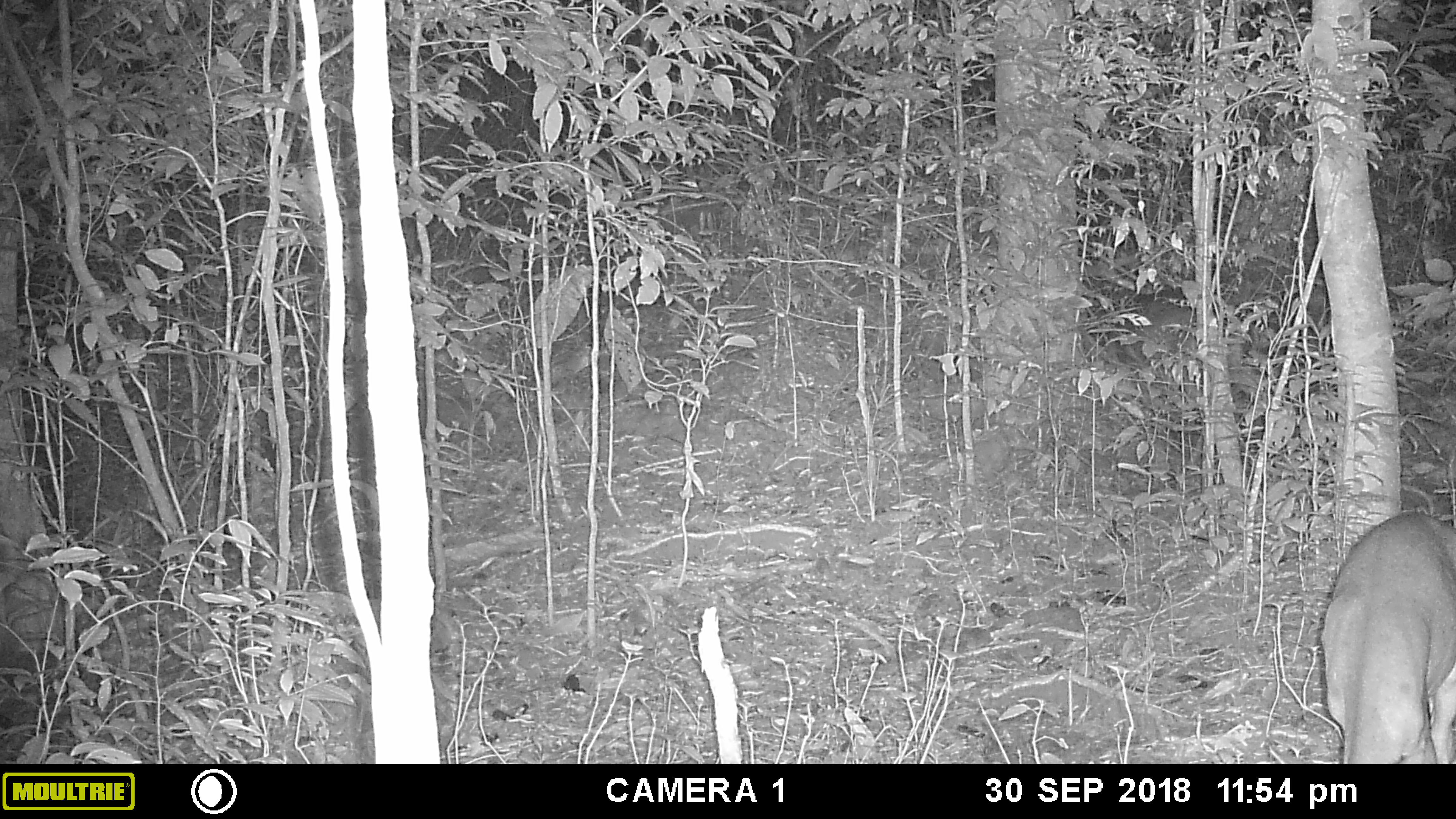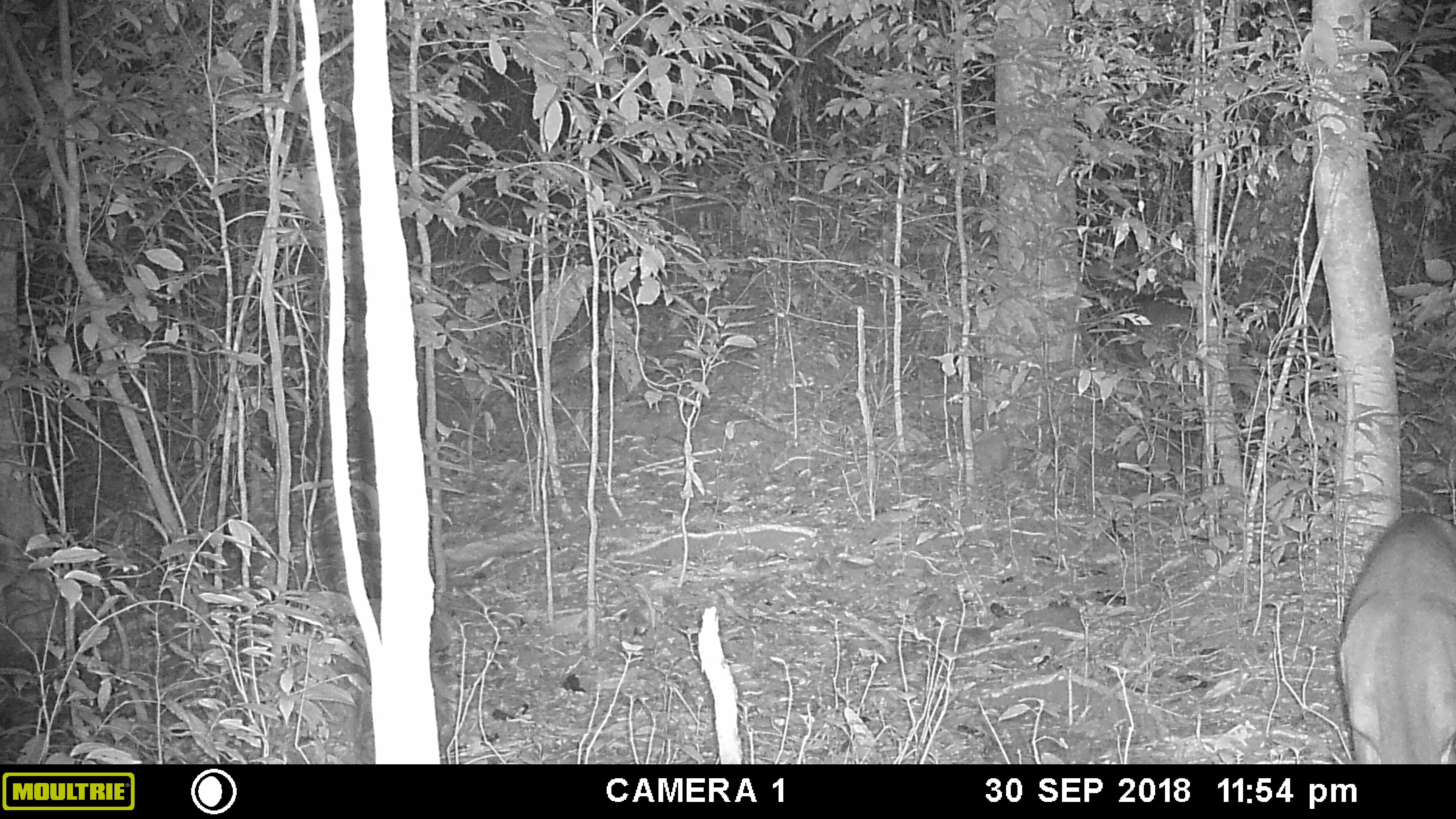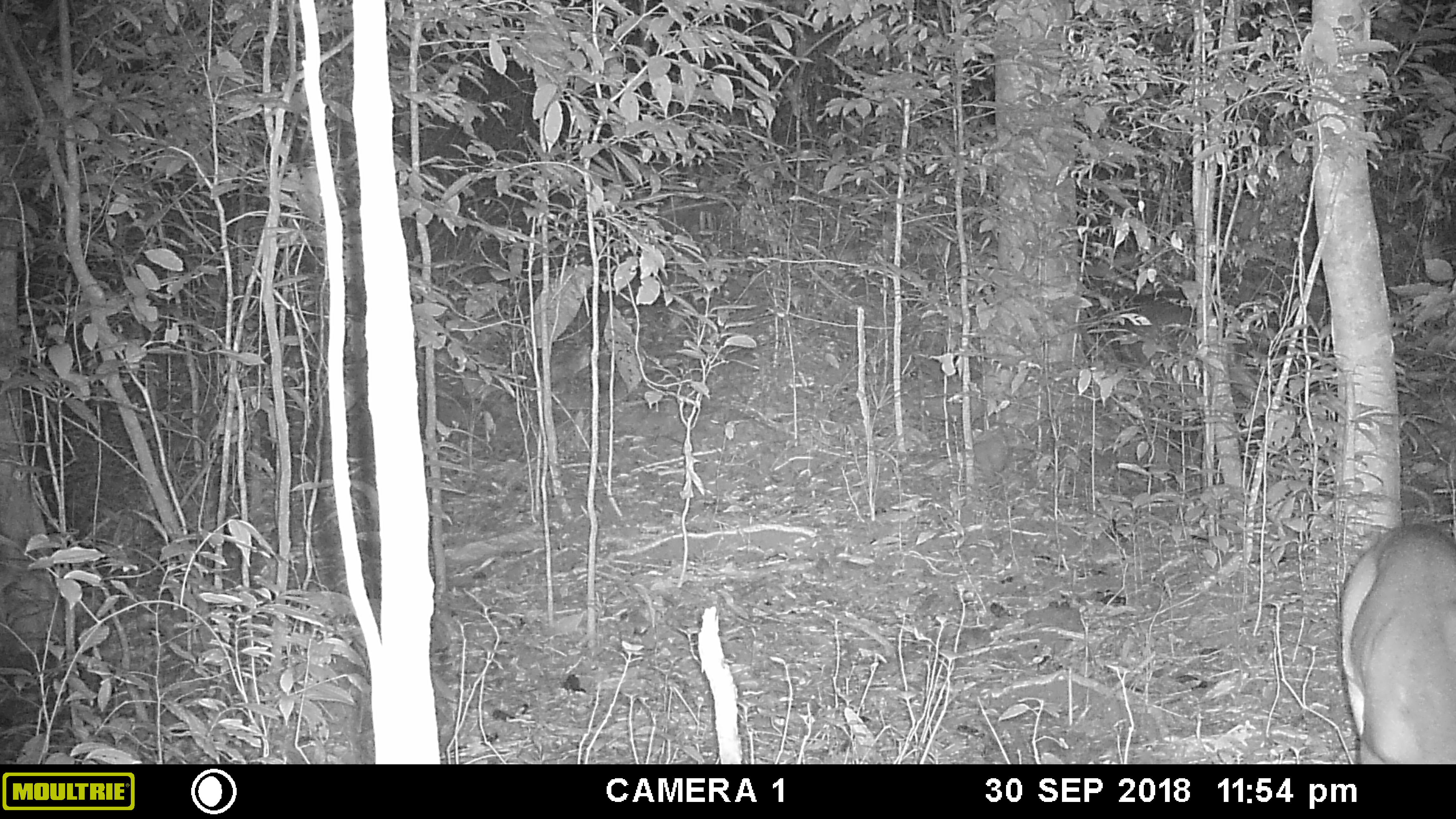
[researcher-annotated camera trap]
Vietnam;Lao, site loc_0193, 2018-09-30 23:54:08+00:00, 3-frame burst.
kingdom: Animalia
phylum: Chordata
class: Mammalia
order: Artiodactyla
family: Cervidae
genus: Muntiacus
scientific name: Muntiacus vuquangensis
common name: large-antlered muntjac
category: large antlered muntjac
Large antlered muntjac (large-antlered muntjac) (Muntiacus vuquangensis). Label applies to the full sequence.